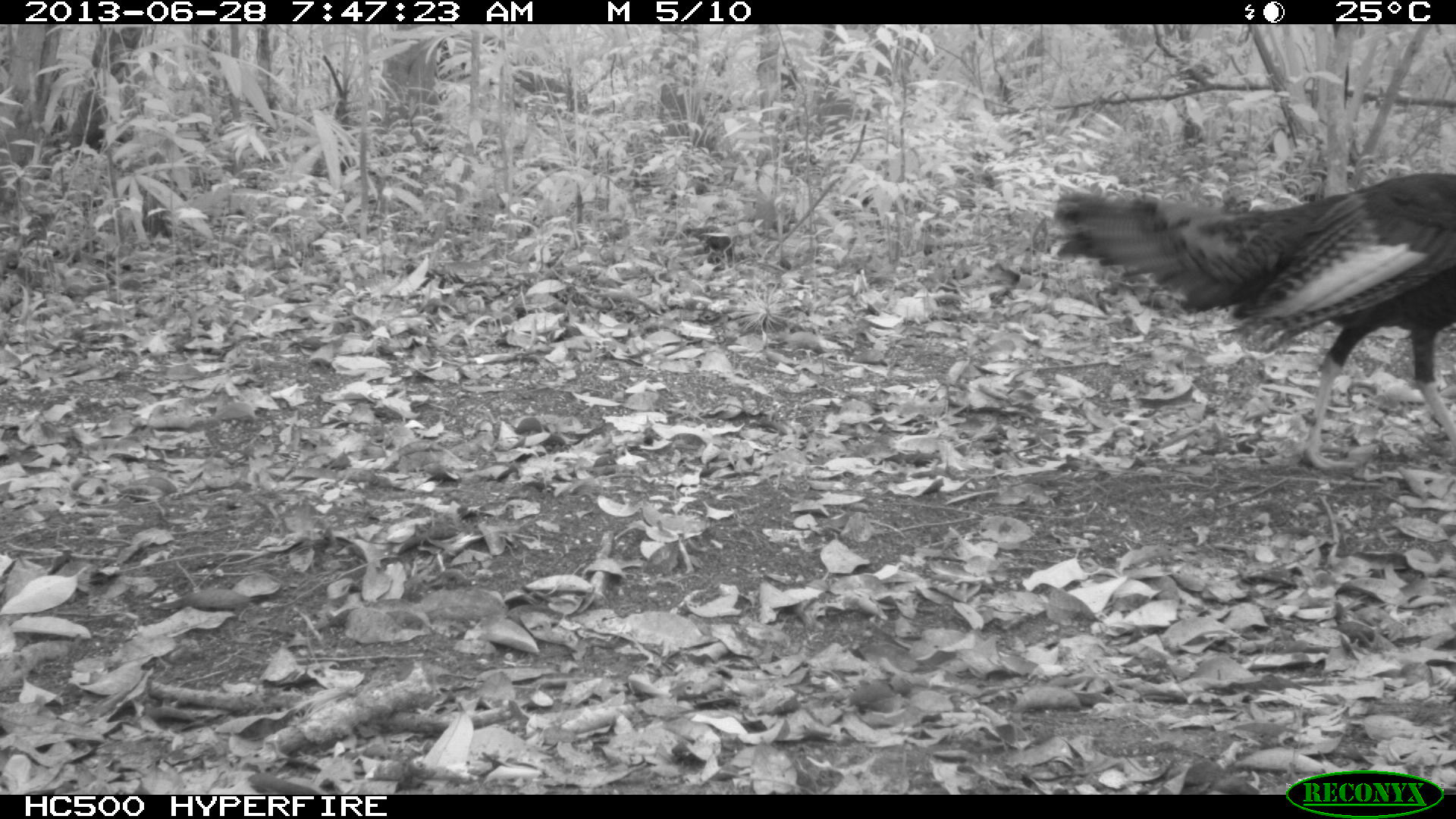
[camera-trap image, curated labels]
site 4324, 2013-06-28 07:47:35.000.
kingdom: Animalia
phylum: Chordata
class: Aves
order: Galliformes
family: Phasianidae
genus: Meleagris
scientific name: Meleagris ocellata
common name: ocellated turkey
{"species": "Meleagris ocellata (ocellated turkey)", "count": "1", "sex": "male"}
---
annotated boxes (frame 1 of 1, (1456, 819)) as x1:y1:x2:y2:
meleagris ocellata: 1048:166:1456:472